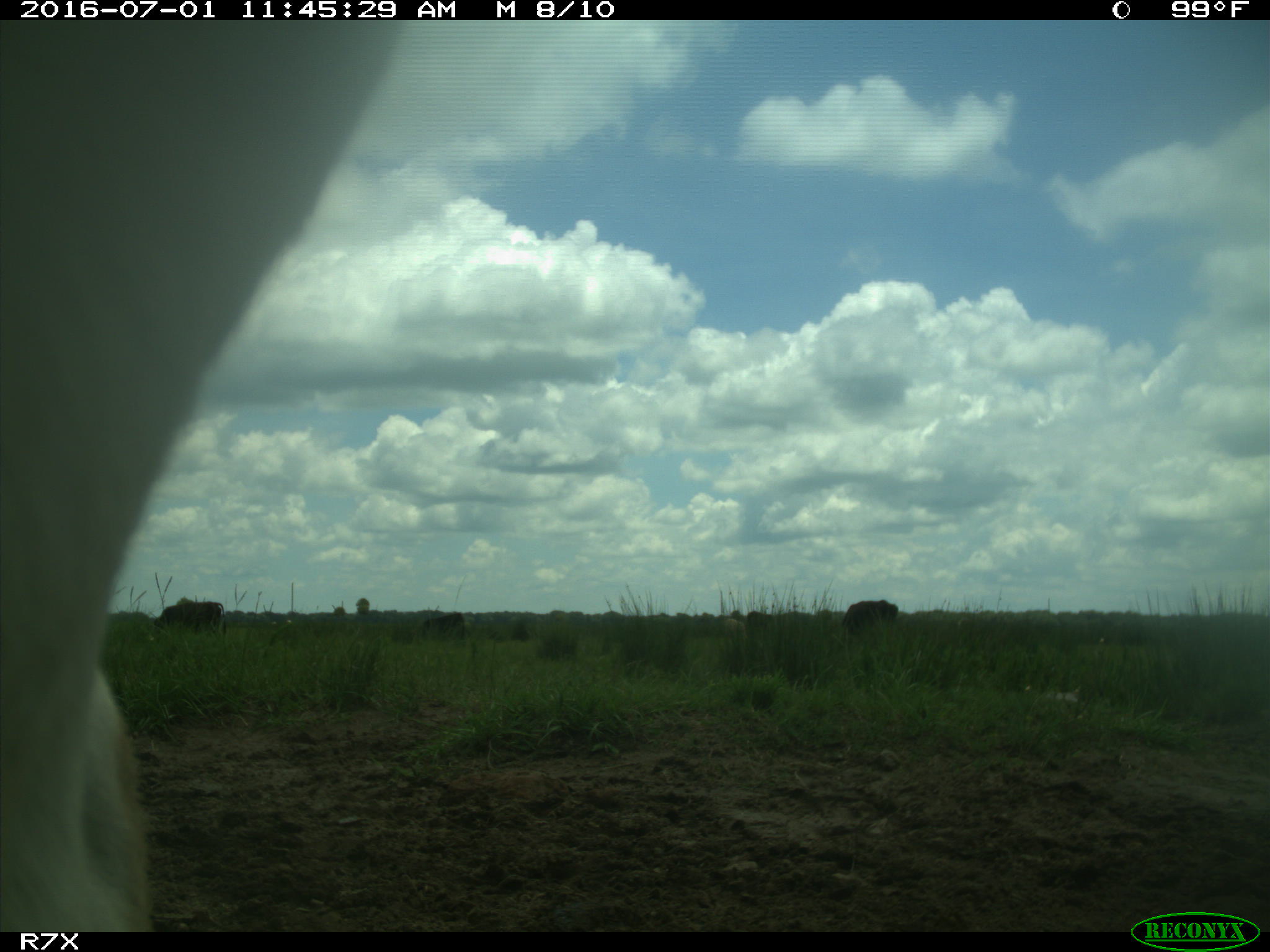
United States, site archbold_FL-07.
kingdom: Animalia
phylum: Chordata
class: Mammalia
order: Artiodactyla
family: Bovidae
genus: Bos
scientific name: Bos taurus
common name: domestic cow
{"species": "Bos taurus (domestic cow)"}